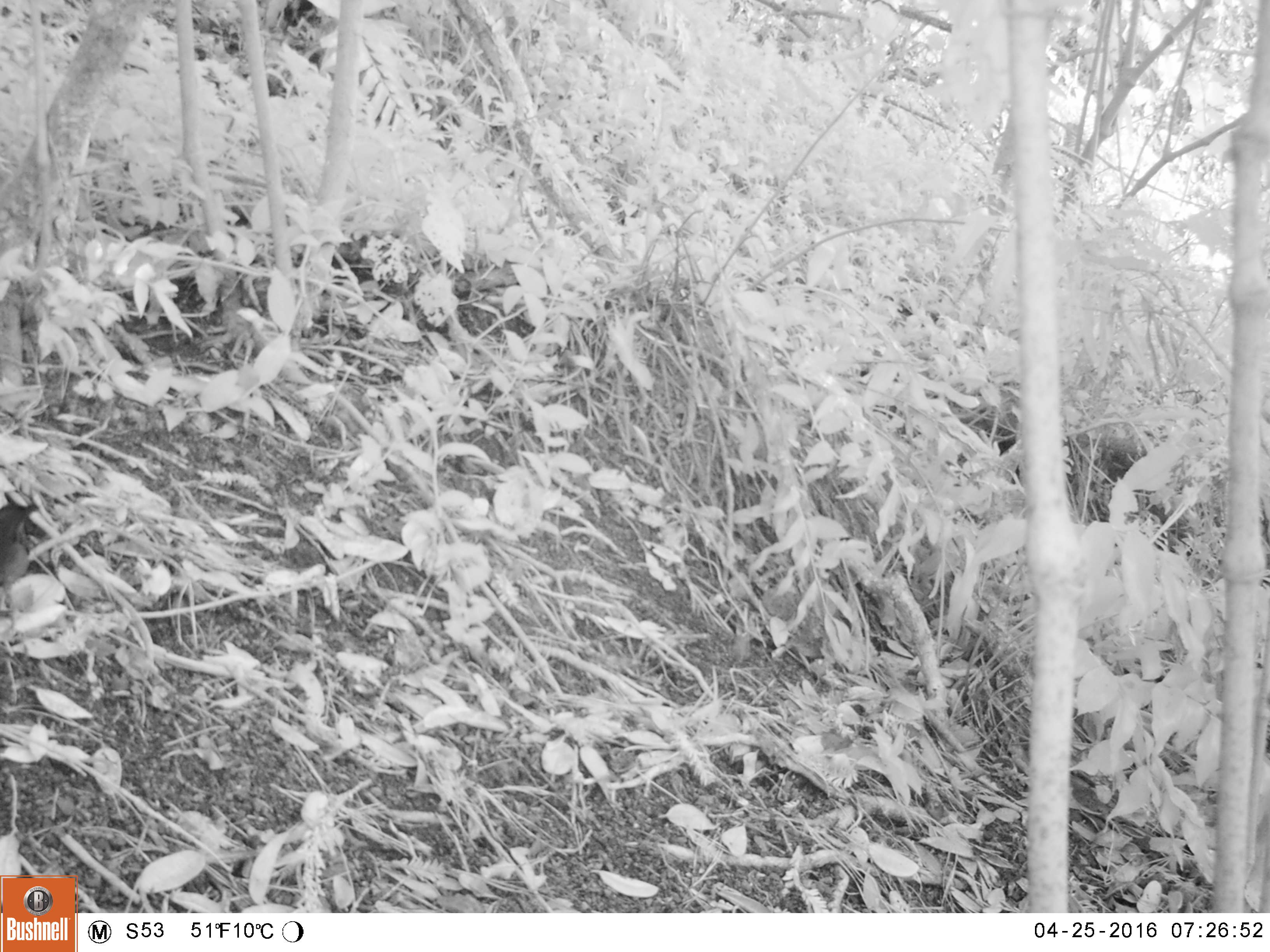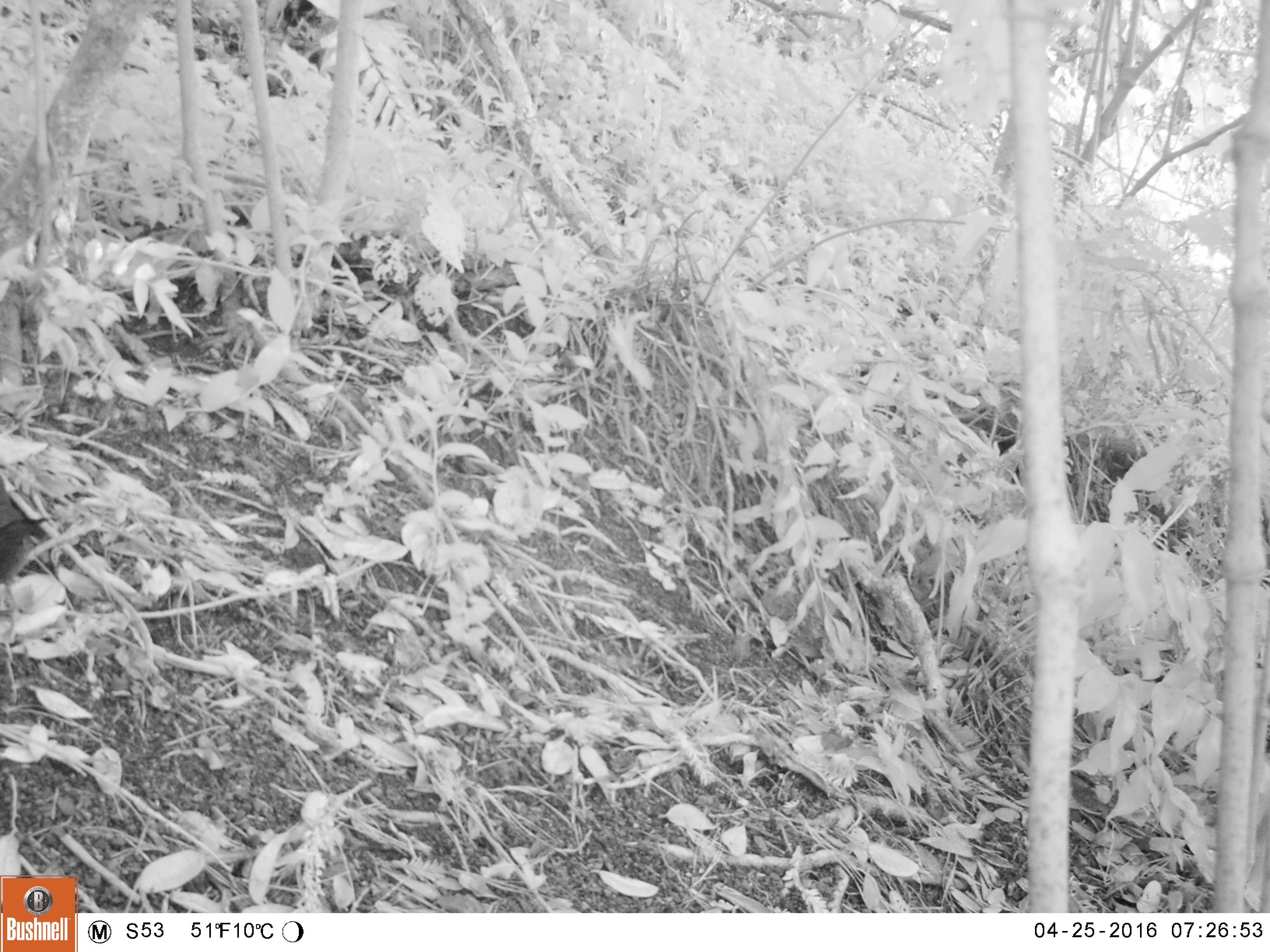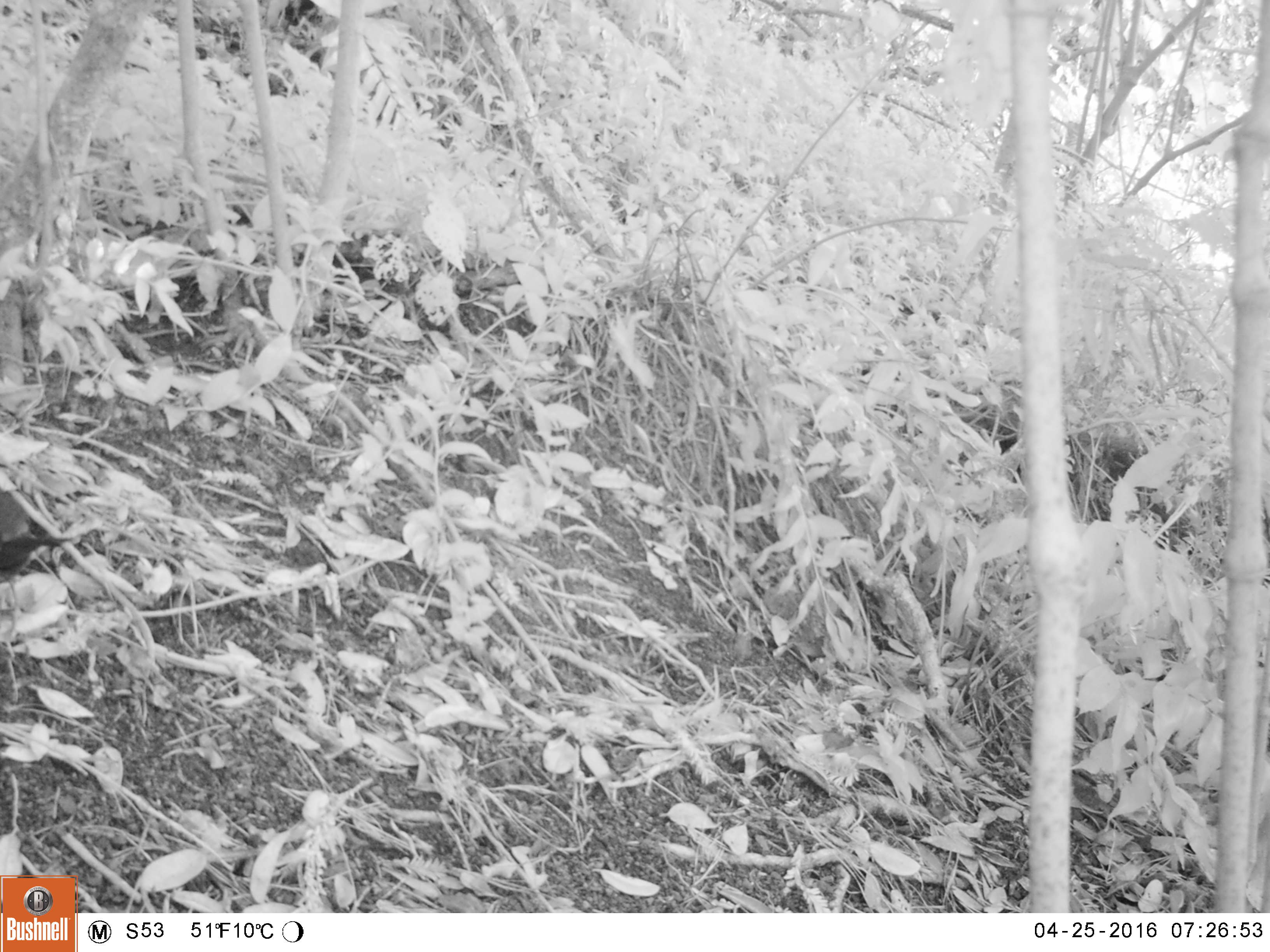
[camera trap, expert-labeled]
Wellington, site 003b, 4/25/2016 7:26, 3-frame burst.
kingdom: Animalia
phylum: Chordata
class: Aves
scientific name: Aves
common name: bird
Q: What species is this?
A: Bird (Aves).